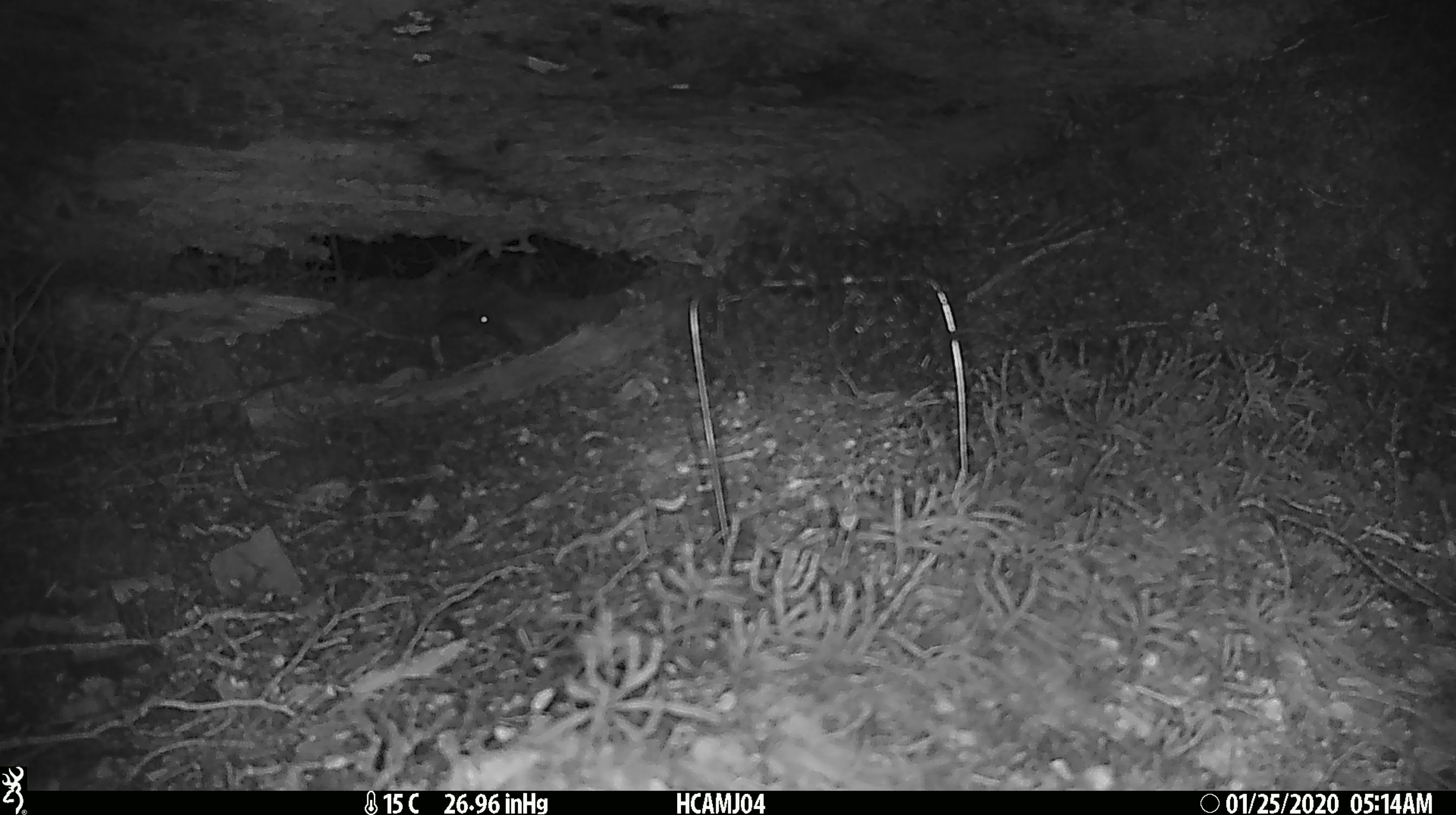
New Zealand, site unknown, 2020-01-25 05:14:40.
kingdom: Animalia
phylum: Chordata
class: Mammalia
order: Rodentia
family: Muridae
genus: Mus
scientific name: Mus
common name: mouse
Mouse (Mus).